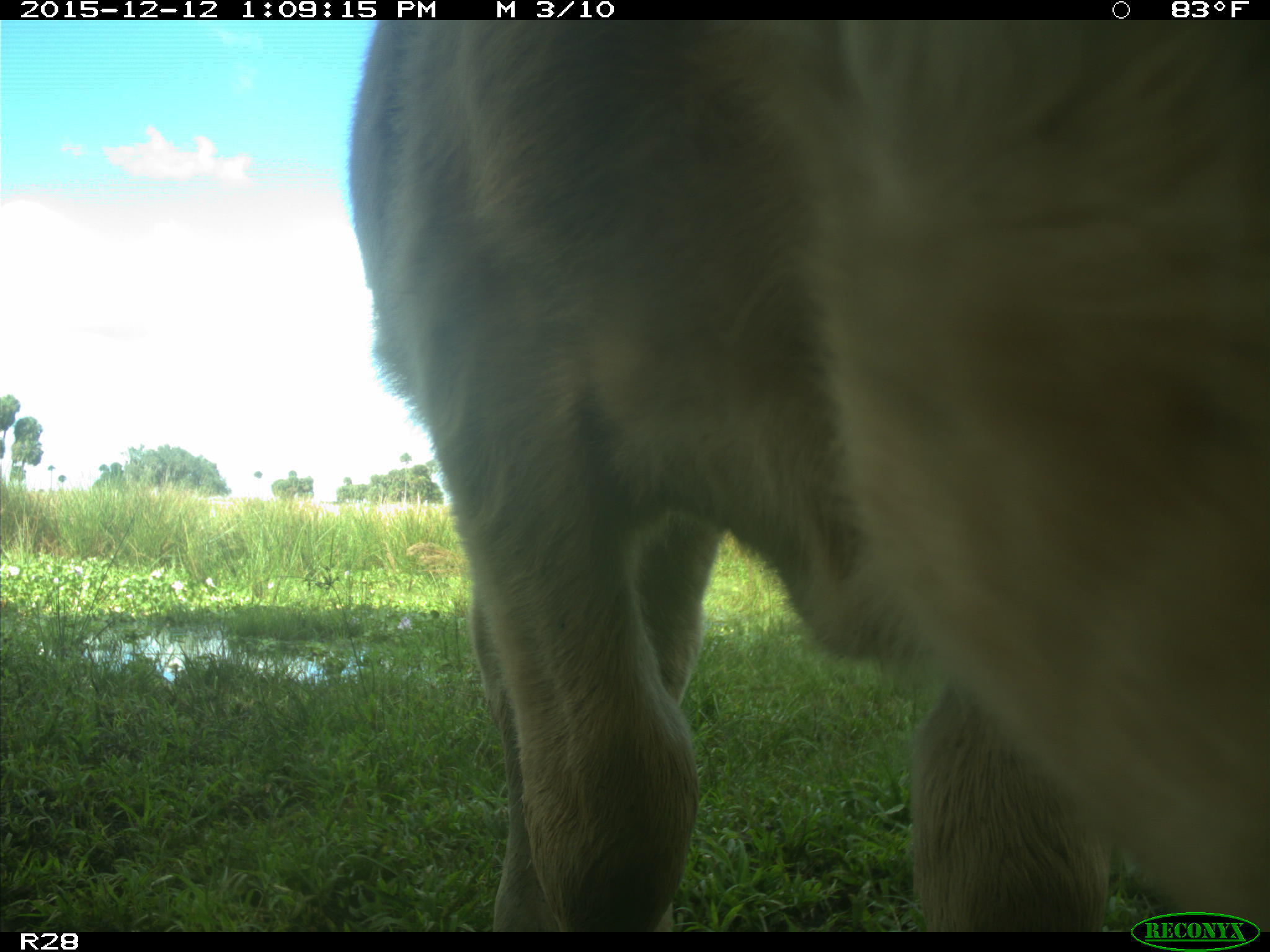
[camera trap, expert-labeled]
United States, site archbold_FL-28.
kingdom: Animalia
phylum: Chordata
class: Mammalia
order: Artiodactyla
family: Bovidae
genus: Bos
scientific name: Bos taurus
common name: domestic cow